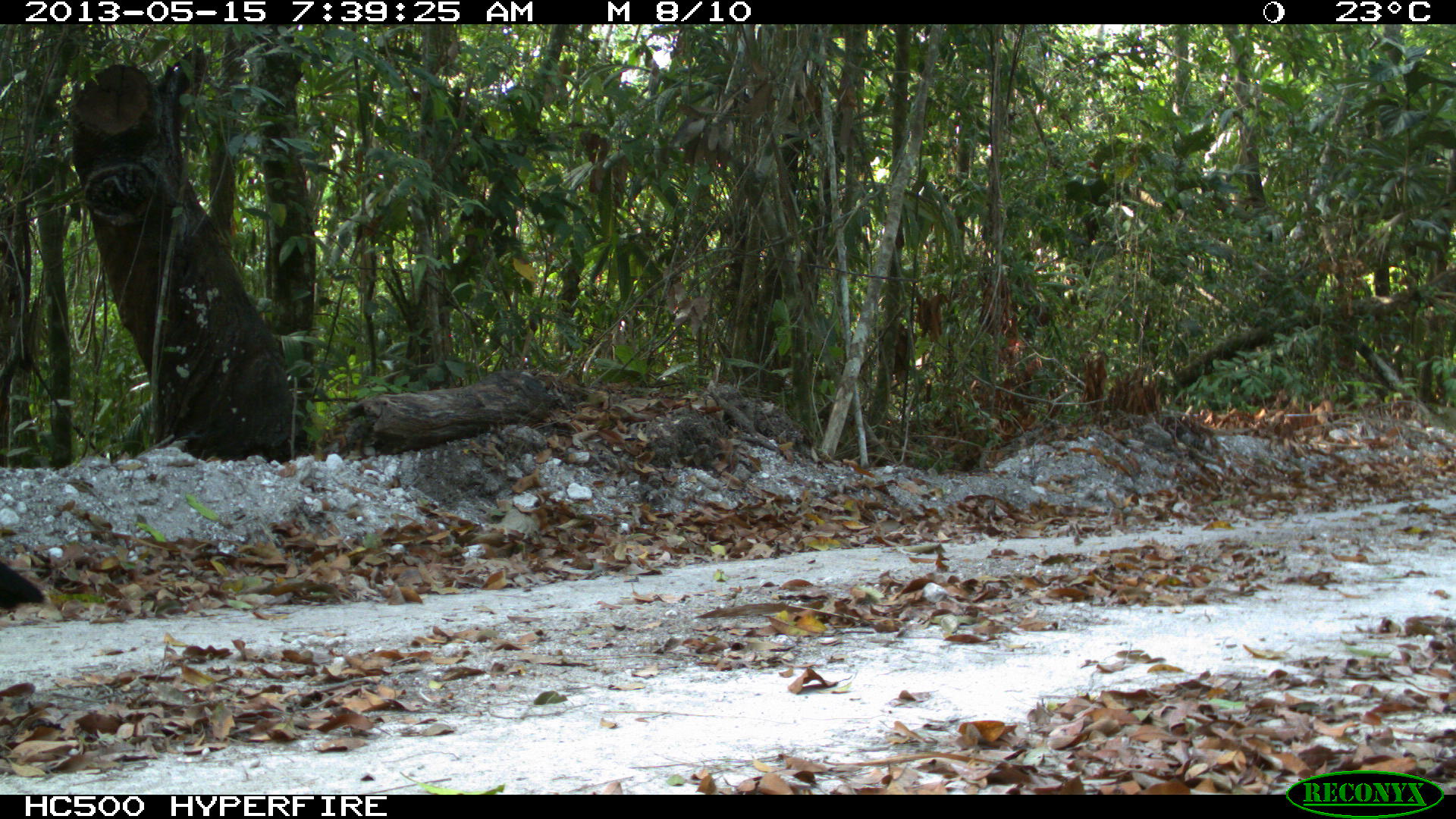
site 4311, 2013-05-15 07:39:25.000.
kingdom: Animalia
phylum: Chordata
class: Aves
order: Galliformes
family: Cracidae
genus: Crax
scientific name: Crax rubra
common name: great curassow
Crax rubra (great curassow), count 1, sex male.